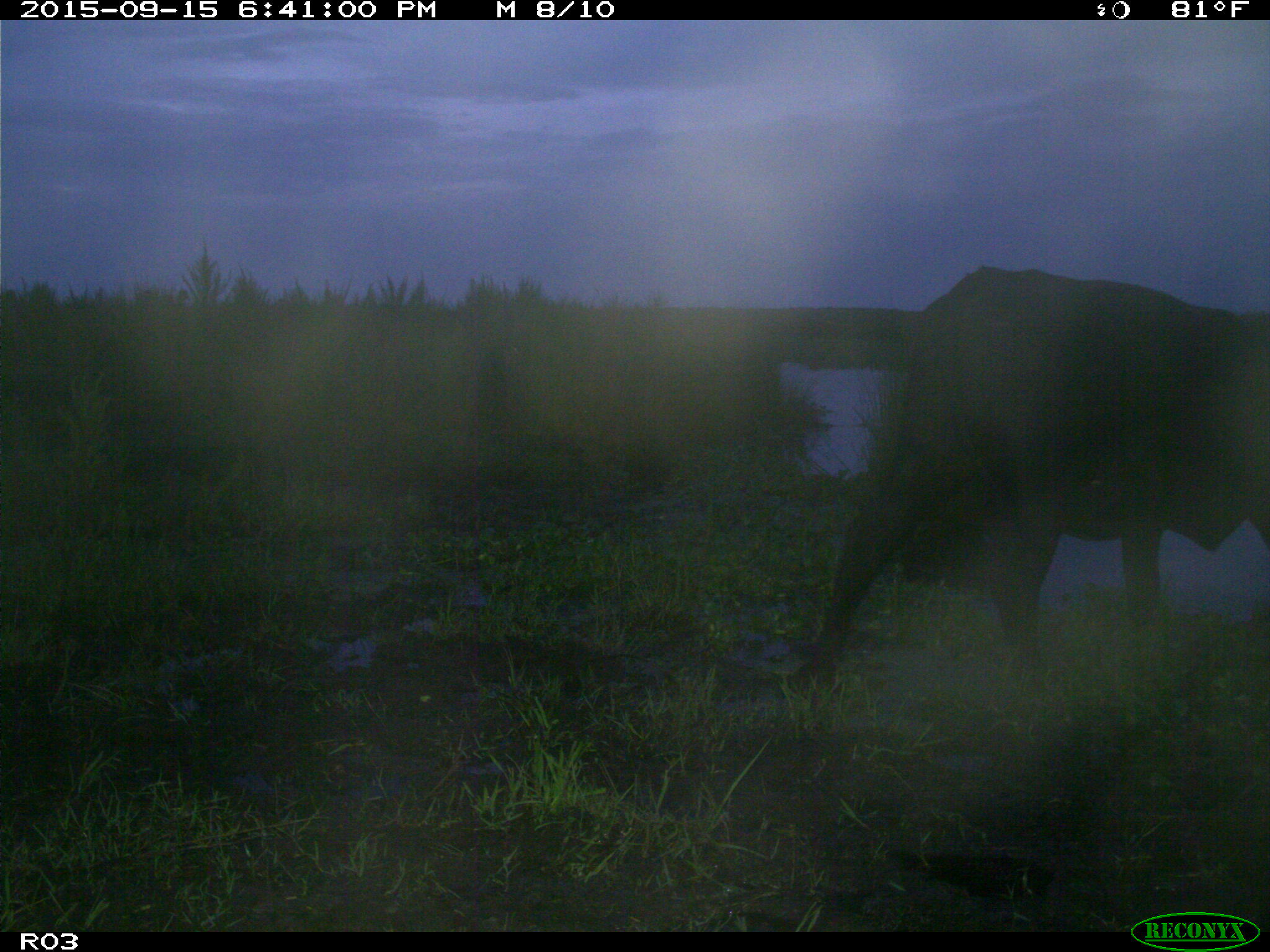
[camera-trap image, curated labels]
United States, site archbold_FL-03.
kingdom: Animalia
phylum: Chordata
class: Mammalia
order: Artiodactyla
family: Bovidae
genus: Bos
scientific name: Bos taurus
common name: domestic cow